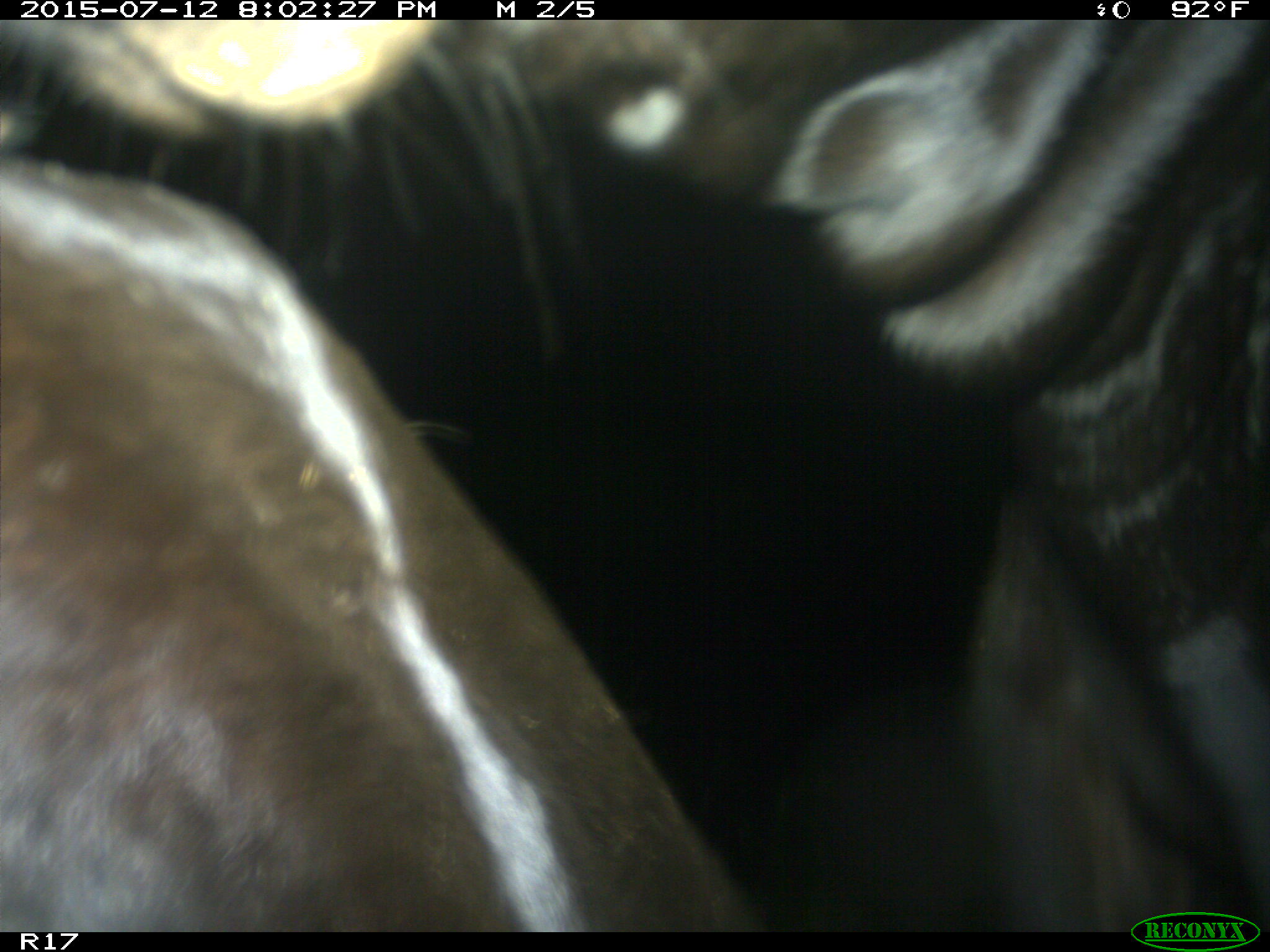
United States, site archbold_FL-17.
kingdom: Animalia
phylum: Chordata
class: Mammalia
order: Artiodactyla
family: Bovidae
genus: Bos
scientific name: Bos taurus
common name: domestic cow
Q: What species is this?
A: Bos taurus (domestic cow).